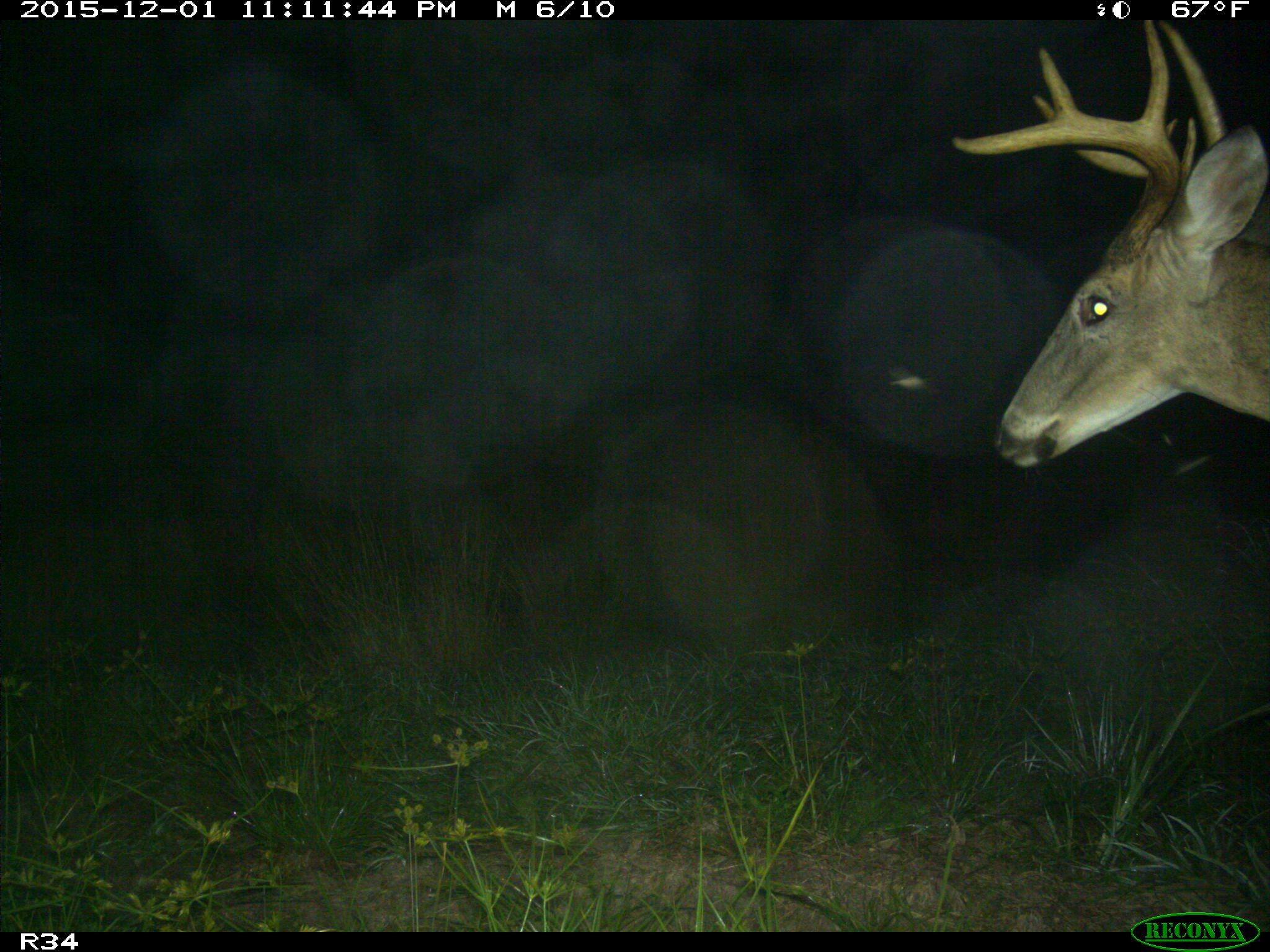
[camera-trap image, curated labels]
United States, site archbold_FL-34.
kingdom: Animalia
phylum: Chordata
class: Mammalia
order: Artiodactyla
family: Cervidae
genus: Odocoileus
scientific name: Odocoileus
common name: deer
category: unidentified deer